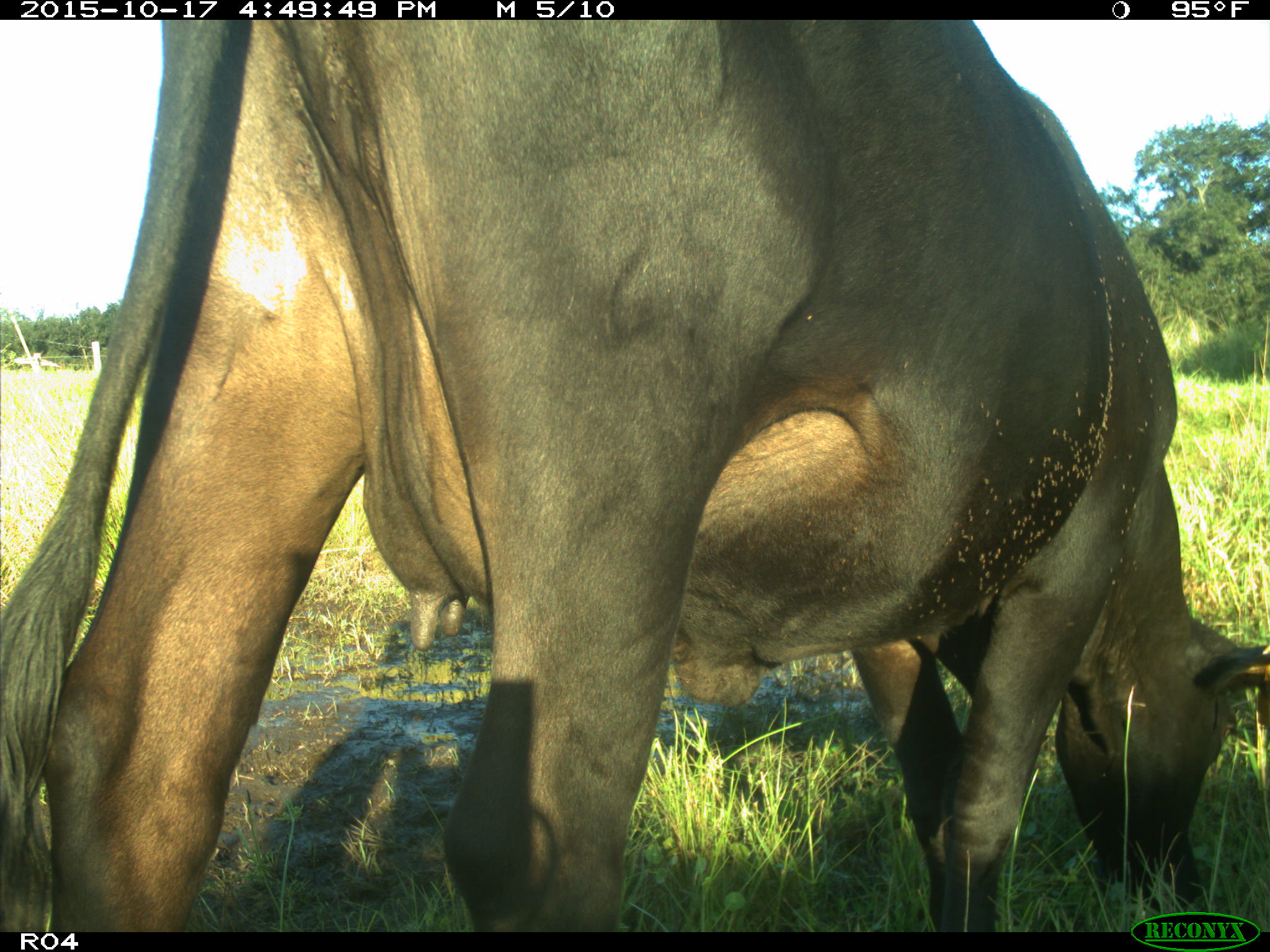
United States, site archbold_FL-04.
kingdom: Animalia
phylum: Chordata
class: Mammalia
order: Artiodactyla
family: Bovidae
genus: Bos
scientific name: Bos taurus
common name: domestic cow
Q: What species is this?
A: Bos taurus (domestic cow).